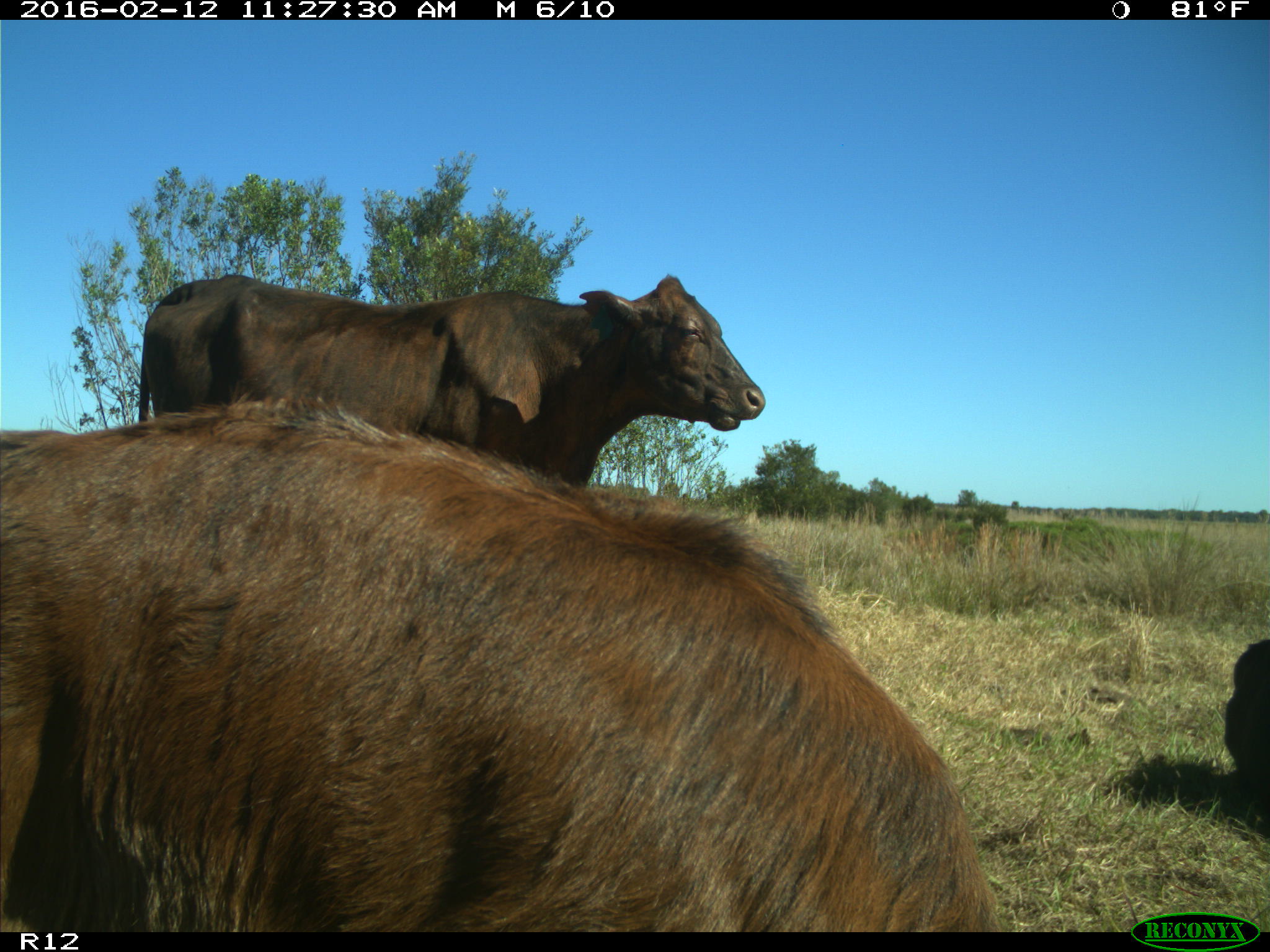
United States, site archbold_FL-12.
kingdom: Animalia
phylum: Chordata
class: Mammalia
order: Artiodactyla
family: Bovidae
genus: Bos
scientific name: Bos taurus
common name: domestic cow